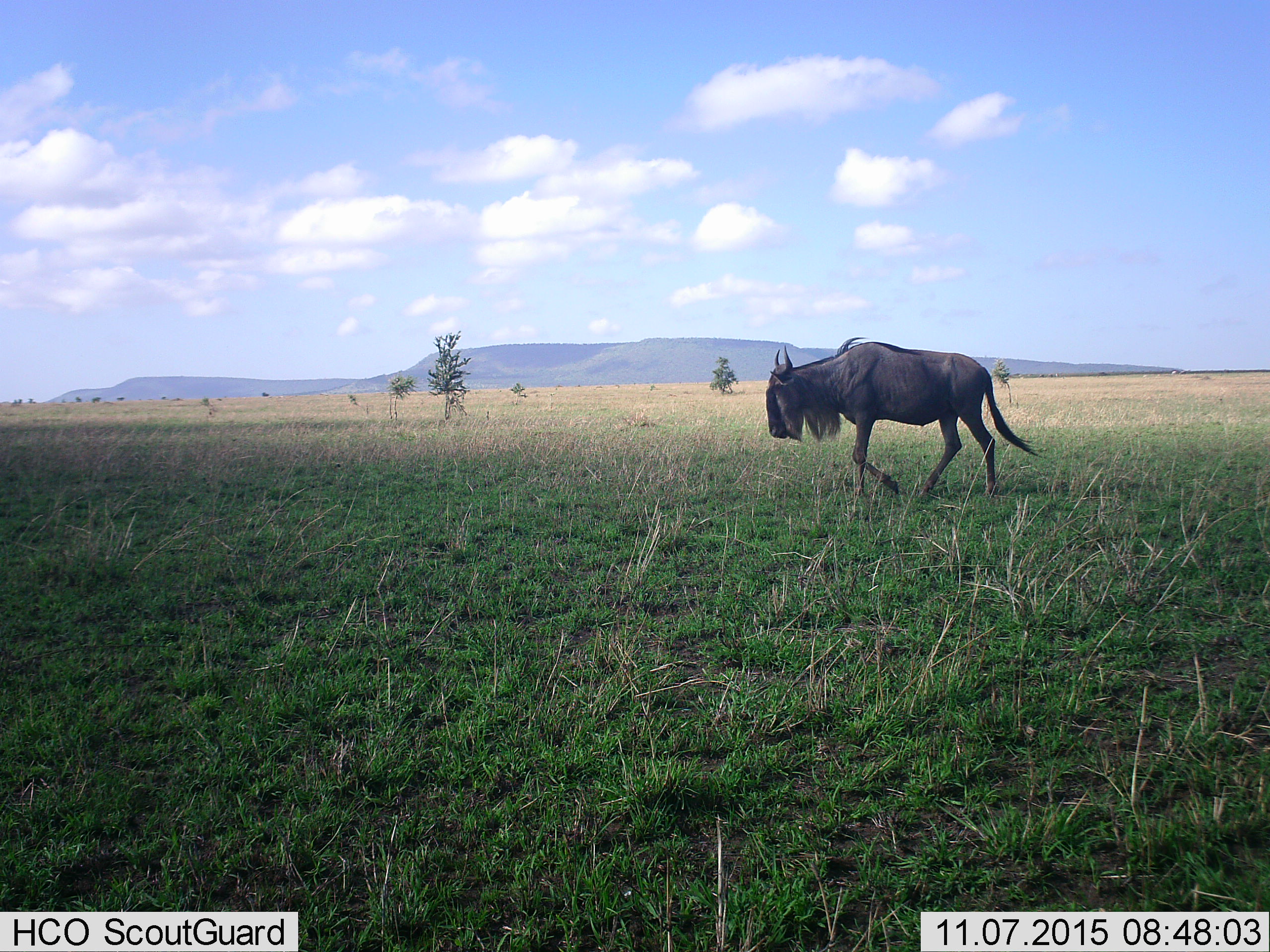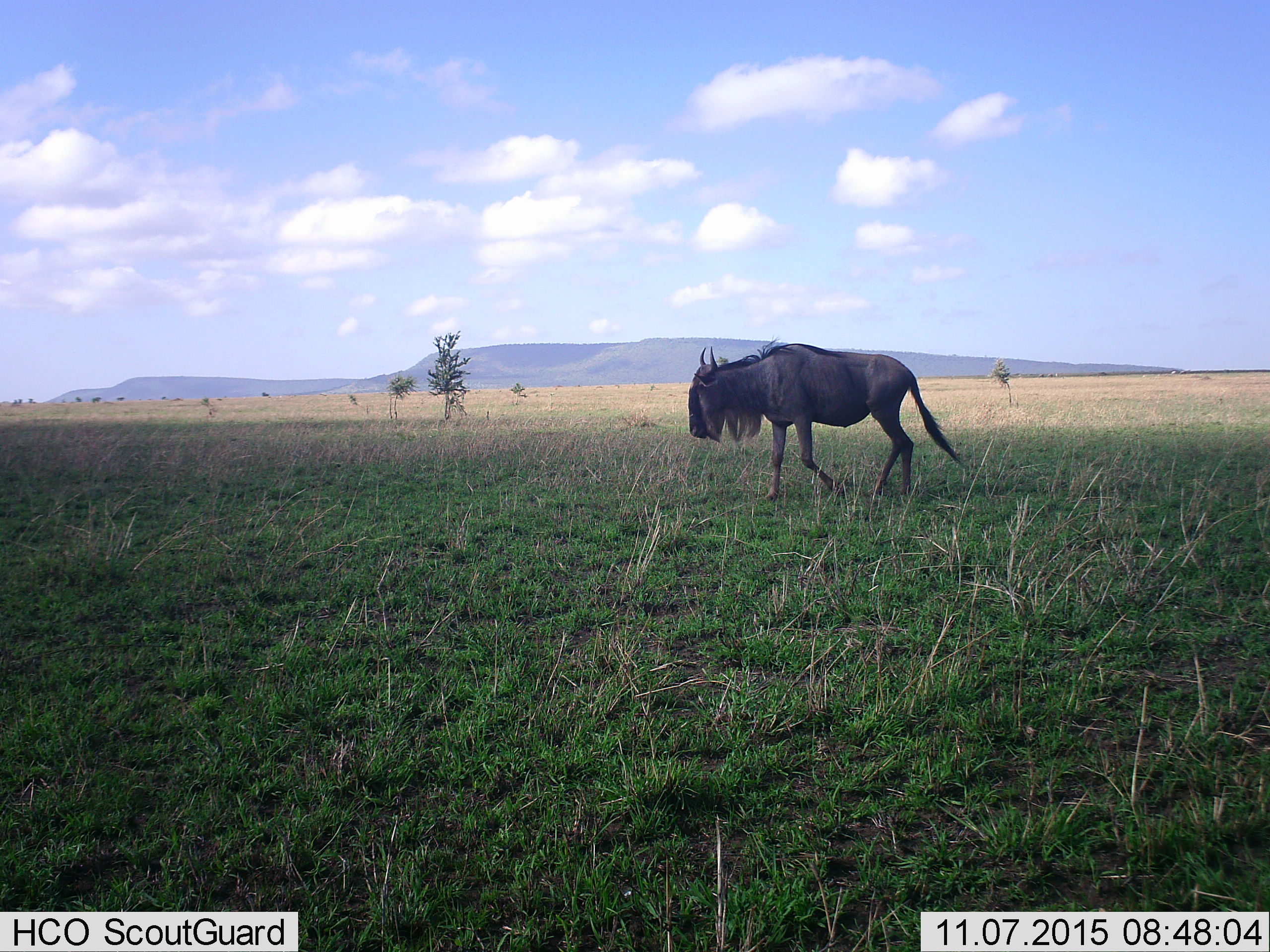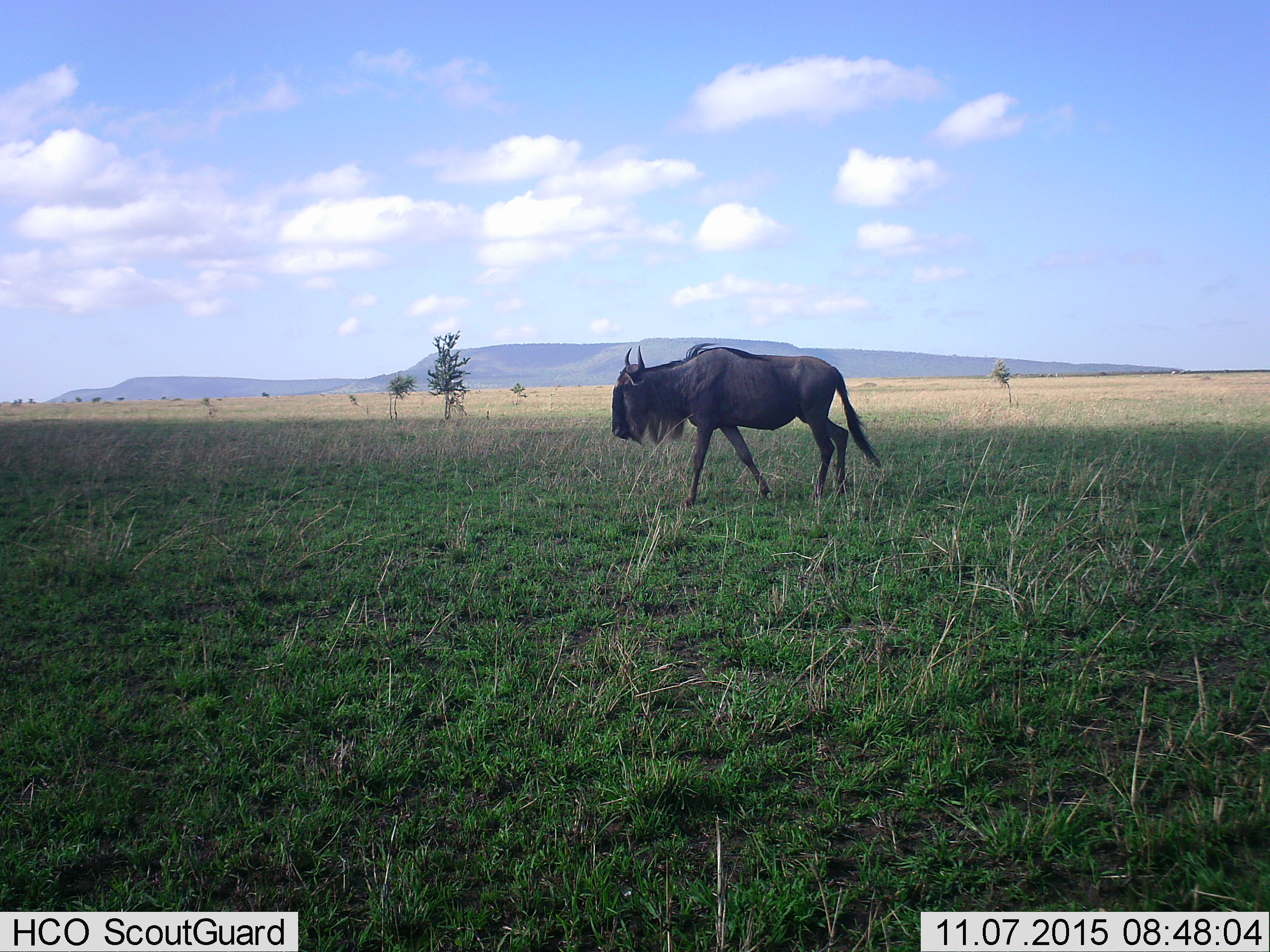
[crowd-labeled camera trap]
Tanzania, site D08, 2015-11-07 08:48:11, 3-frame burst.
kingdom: Animalia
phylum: Chordata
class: Mammalia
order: Artiodactyla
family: Bovidae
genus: Connochaetes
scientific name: Connochaetes taurinus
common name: blue wildebeest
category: wildebeest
Wildebeest (blue wildebeest) (Connochaetes taurinus), count 1. Behavior (volunteer vote fractions): standing 0%, resting 0%, moving 100%, interacting 0%. Young present (vote fraction): 0%. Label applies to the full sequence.